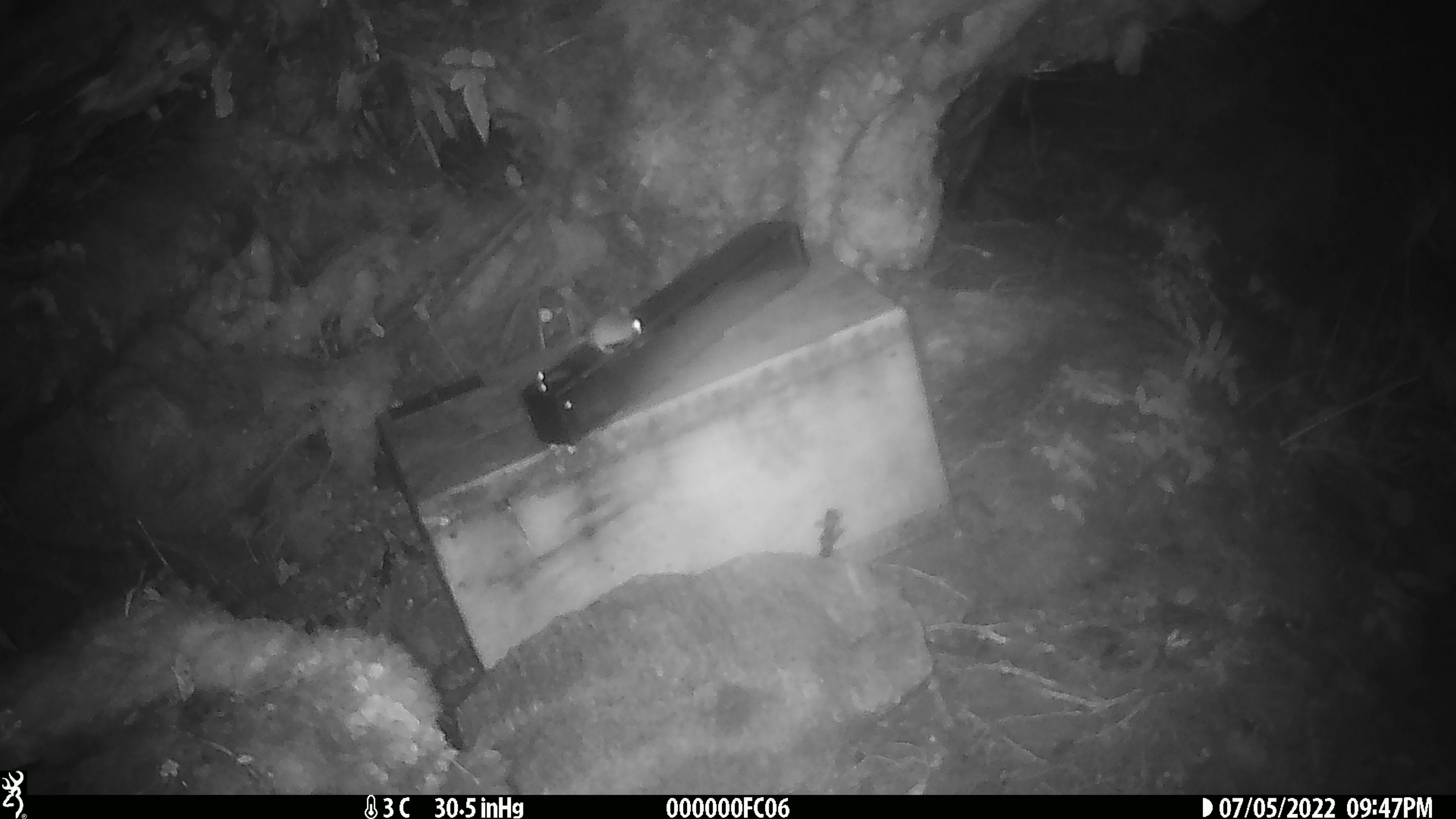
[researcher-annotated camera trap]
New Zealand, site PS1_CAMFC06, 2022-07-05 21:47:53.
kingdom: Animalia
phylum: Chordata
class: Mammalia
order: Rodentia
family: Muridae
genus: Mus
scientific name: Mus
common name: mouse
Mouse (Mus).